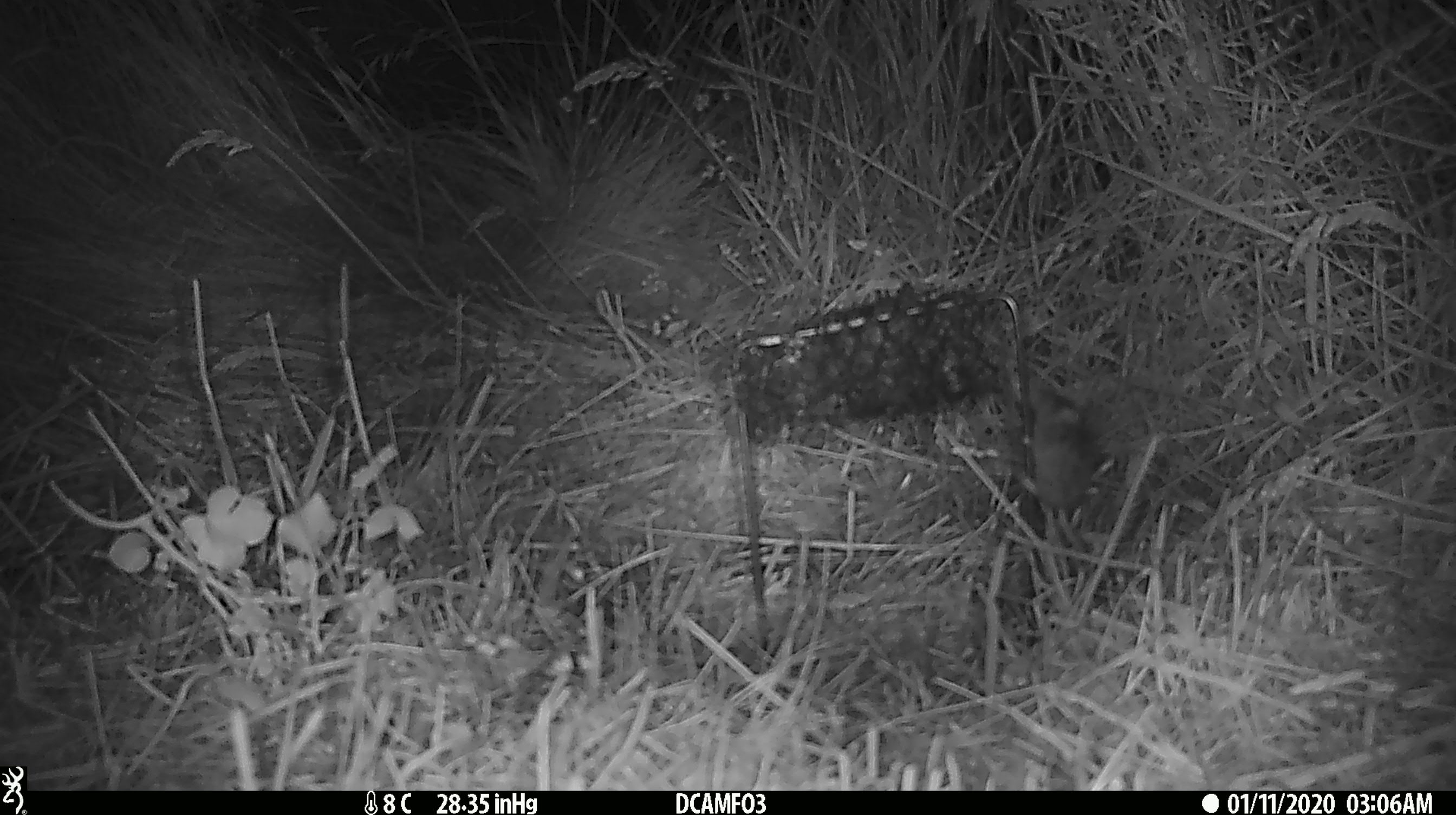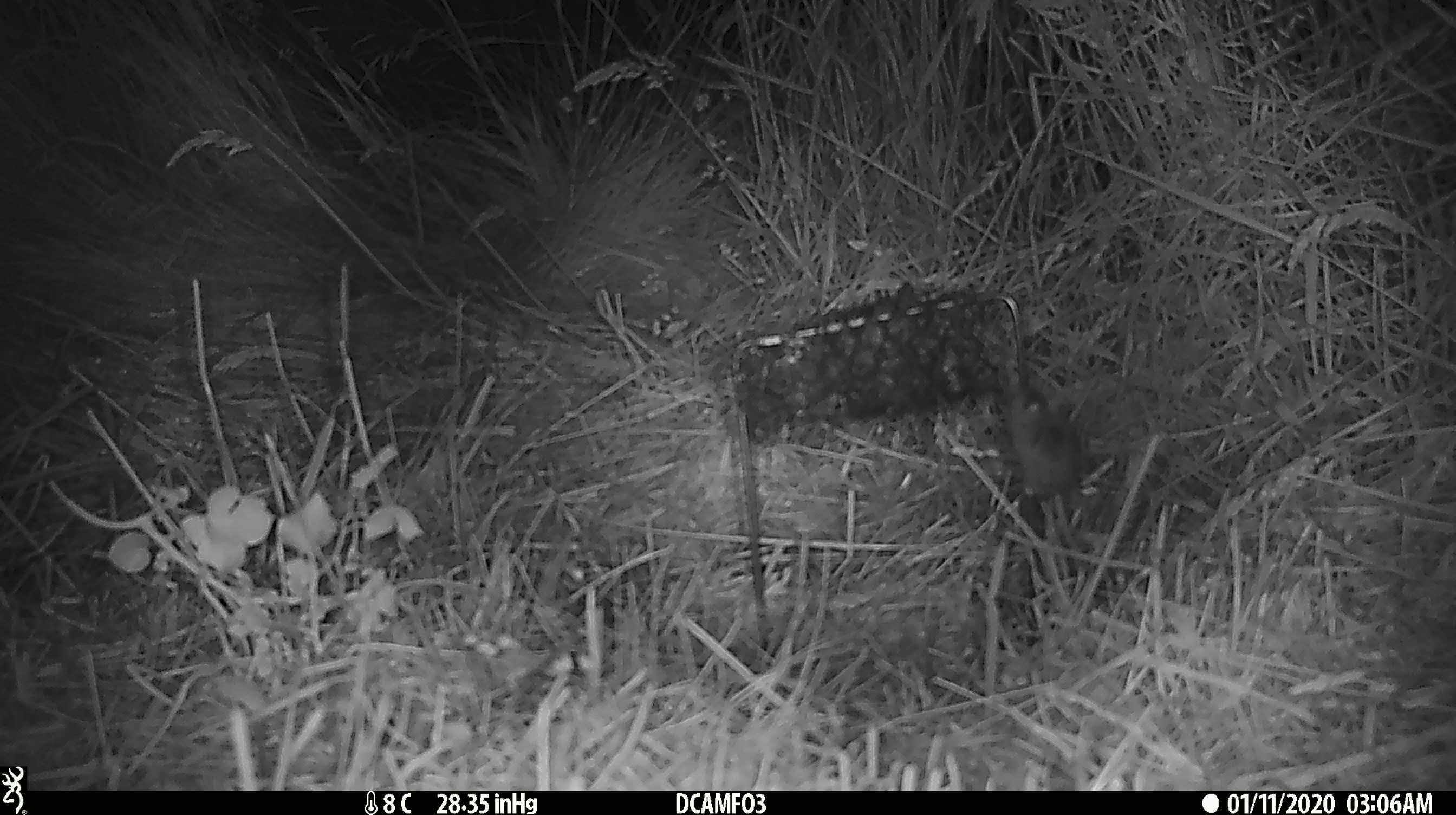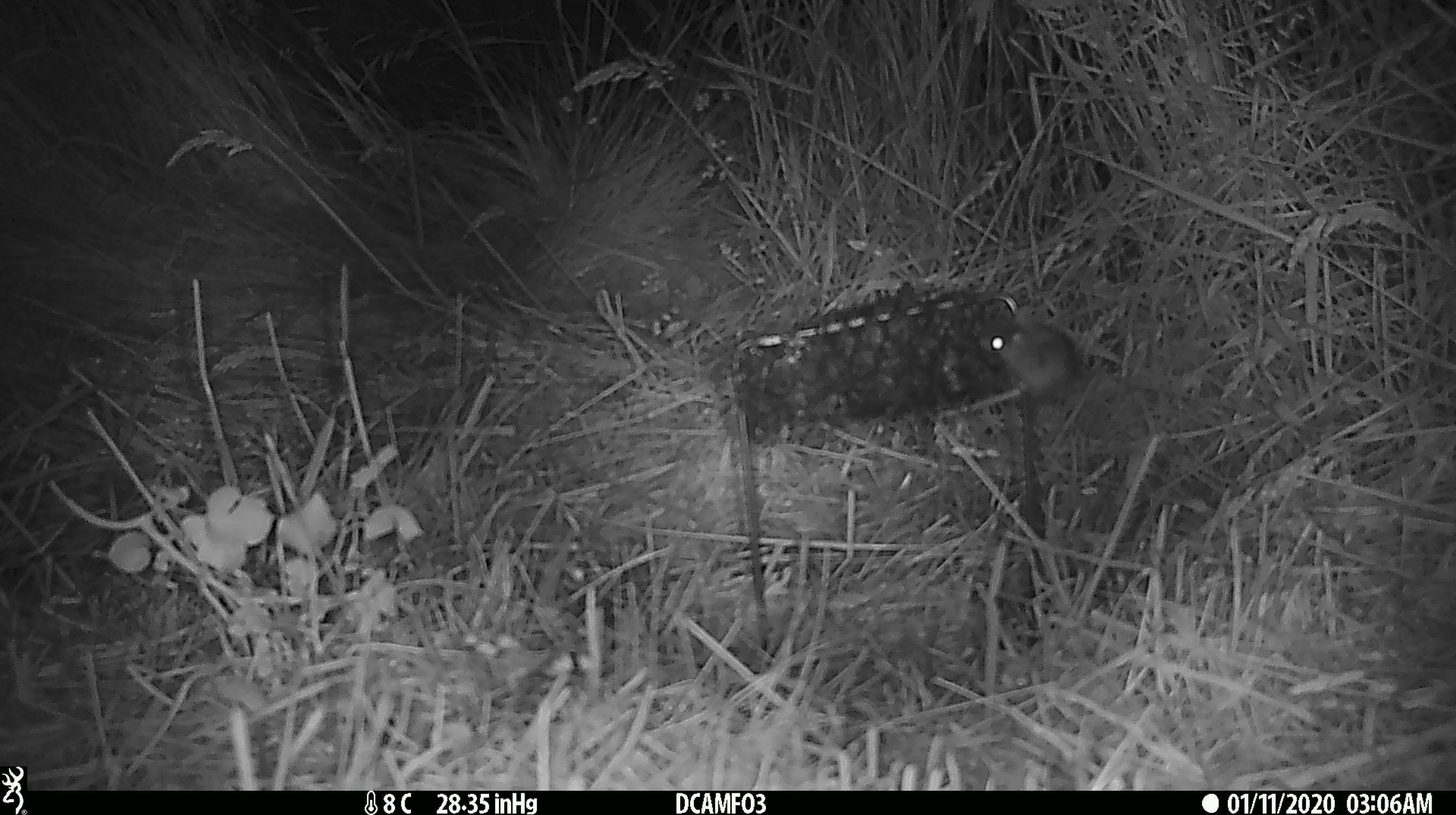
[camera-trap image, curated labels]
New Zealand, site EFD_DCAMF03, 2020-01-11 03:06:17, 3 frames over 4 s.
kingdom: Animalia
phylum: Chordata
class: Mammalia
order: Rodentia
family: Muridae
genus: Mus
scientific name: Mus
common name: mouse